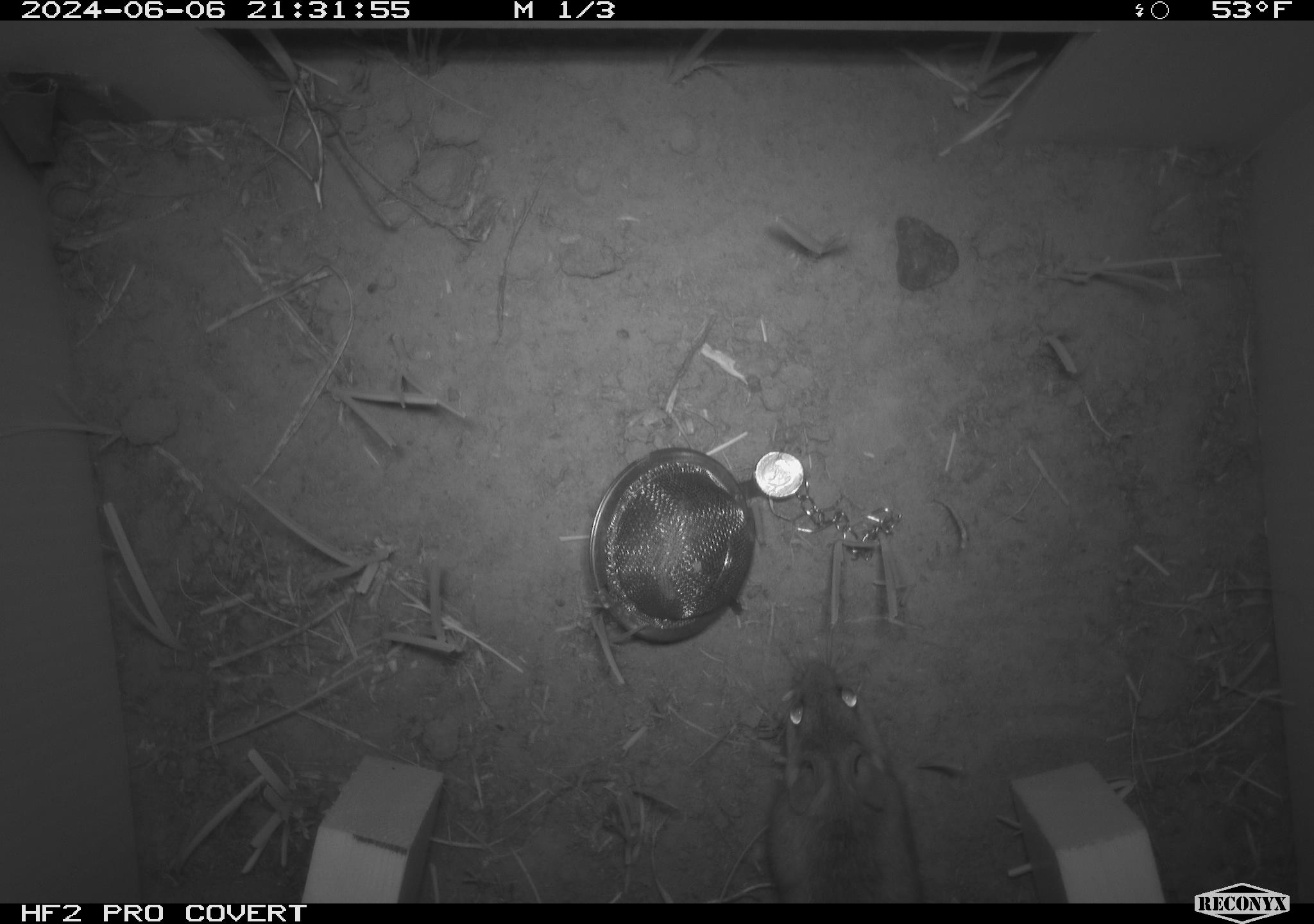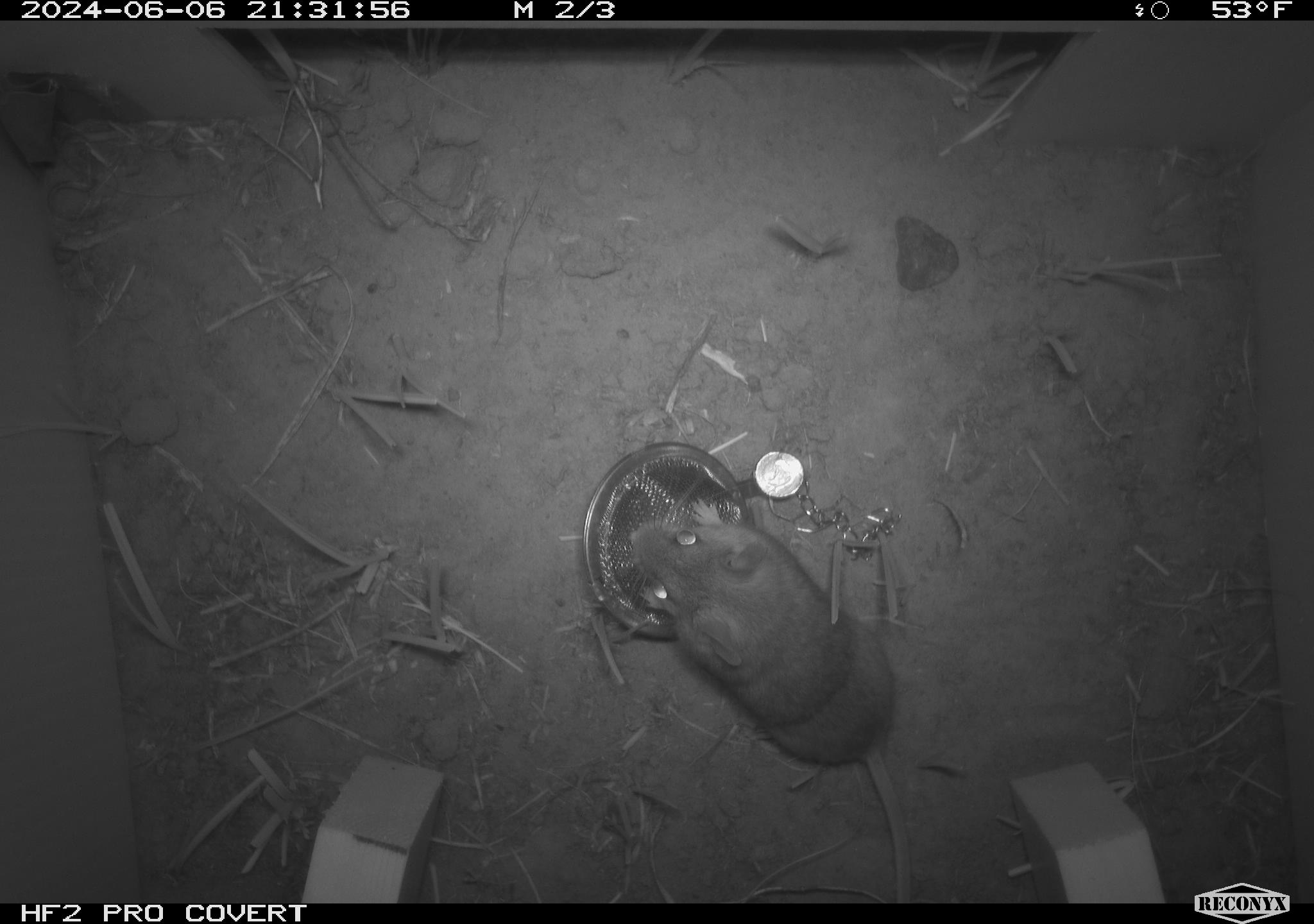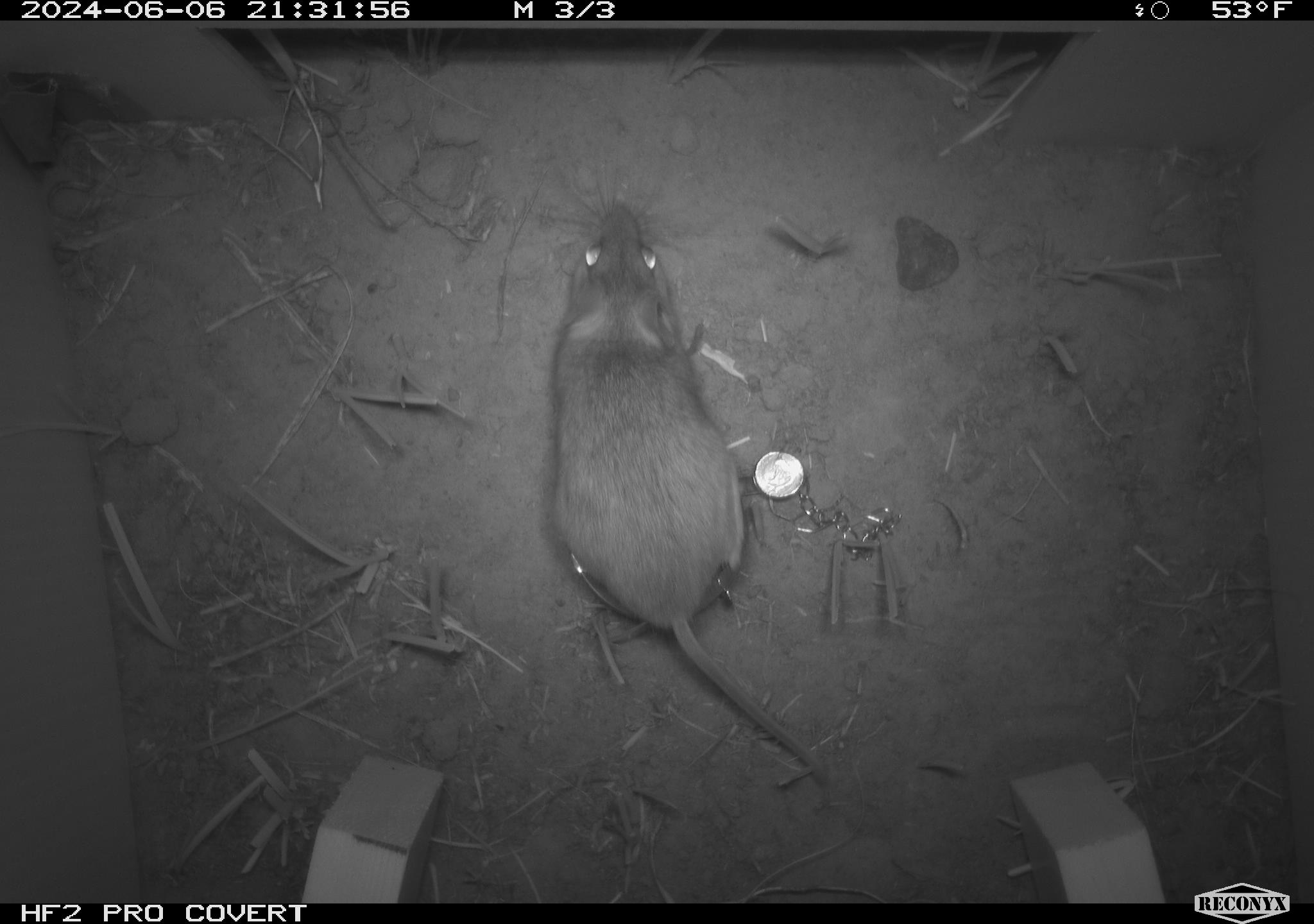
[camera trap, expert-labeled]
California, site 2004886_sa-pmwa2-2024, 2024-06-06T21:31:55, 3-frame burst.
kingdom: Animalia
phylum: Chordata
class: Mammalia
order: Rodentia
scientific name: Rodentia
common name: mouse species